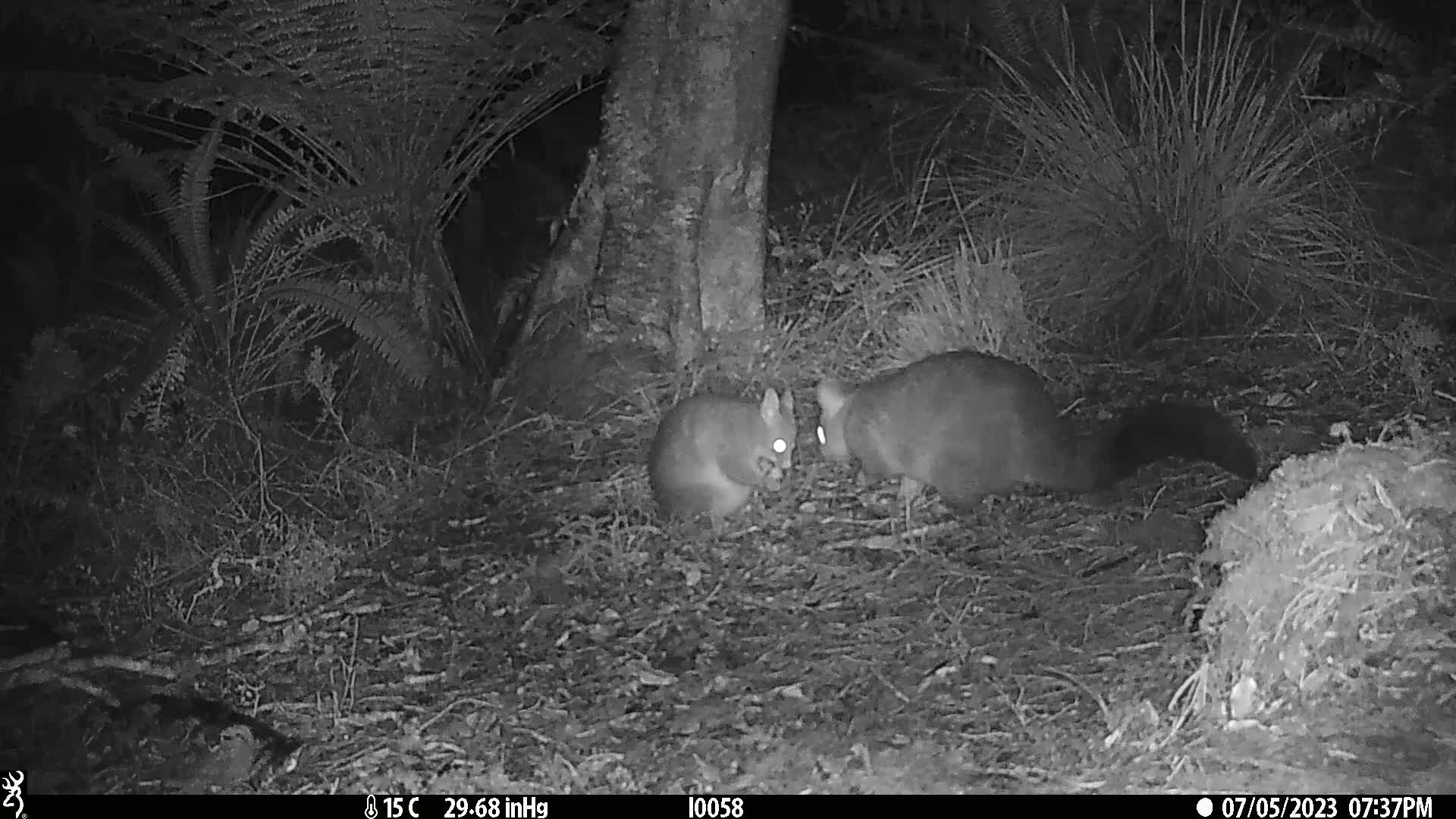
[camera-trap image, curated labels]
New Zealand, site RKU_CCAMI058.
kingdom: Animalia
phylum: Chordata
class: Mammalia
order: Diprotodontia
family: Phalangeridae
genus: Trichosurus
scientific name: Trichosurus vulpecula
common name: common brushtail possum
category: possum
Possum (common brushtail possum) (Trichosurus vulpecula).